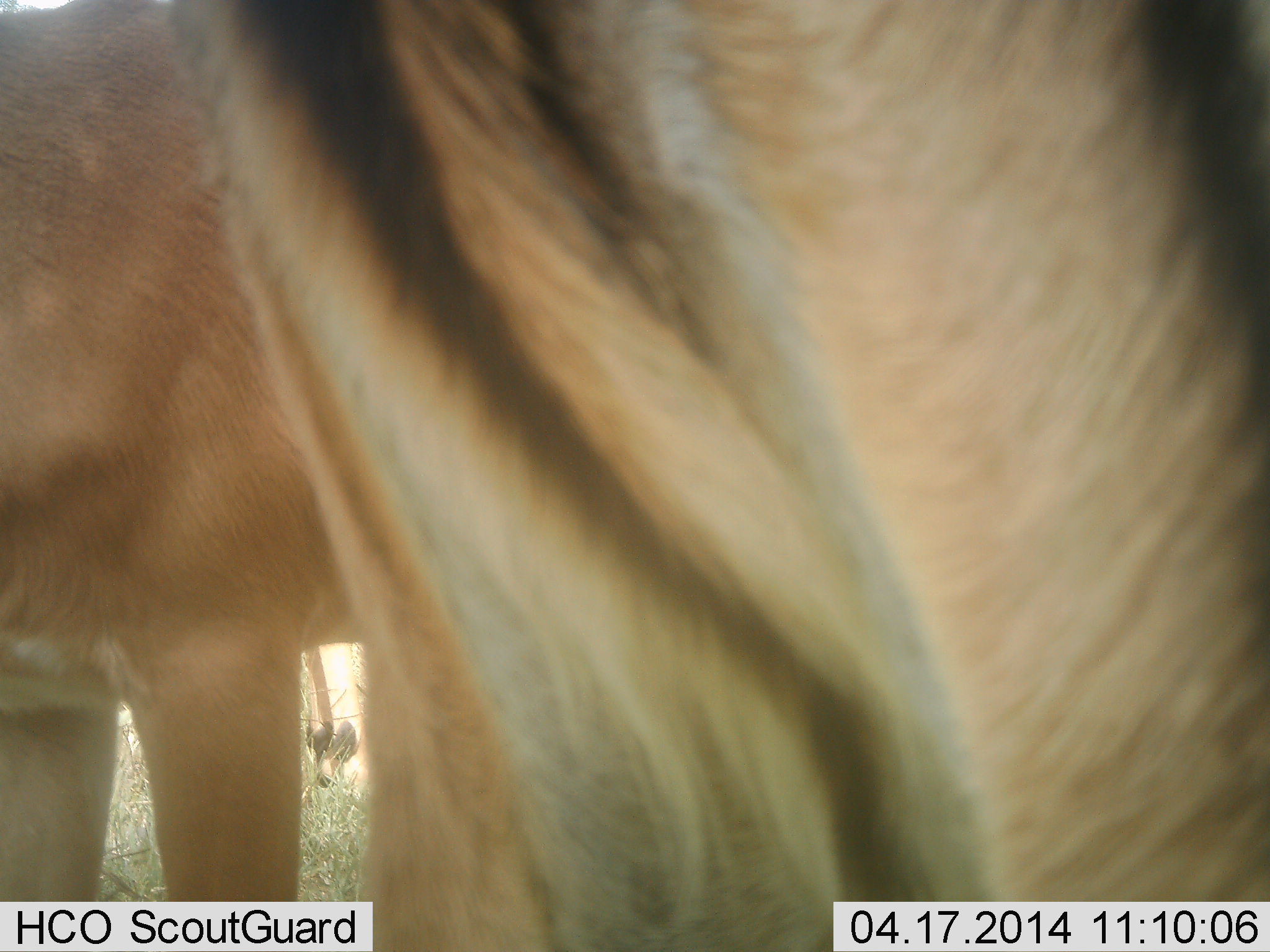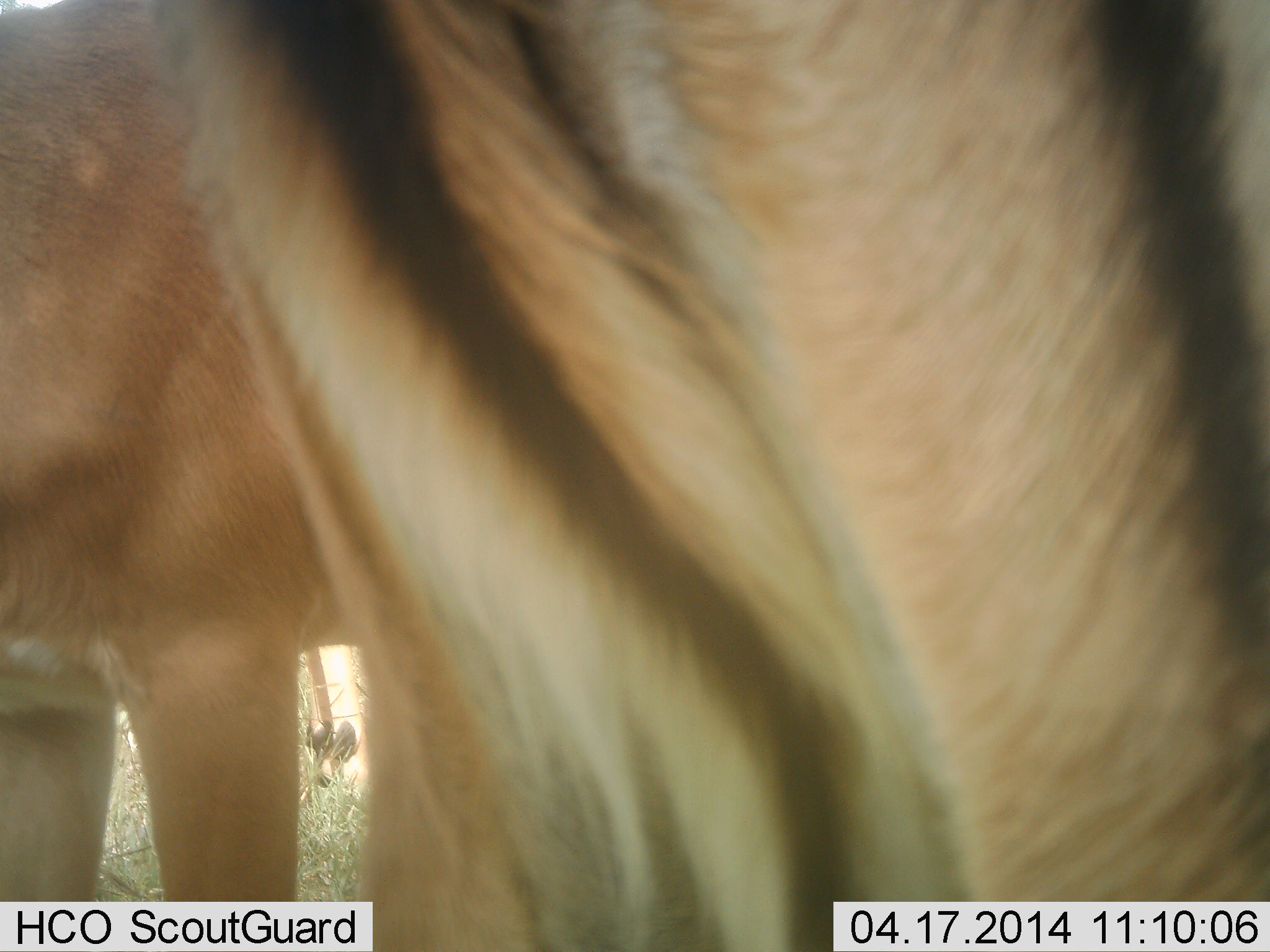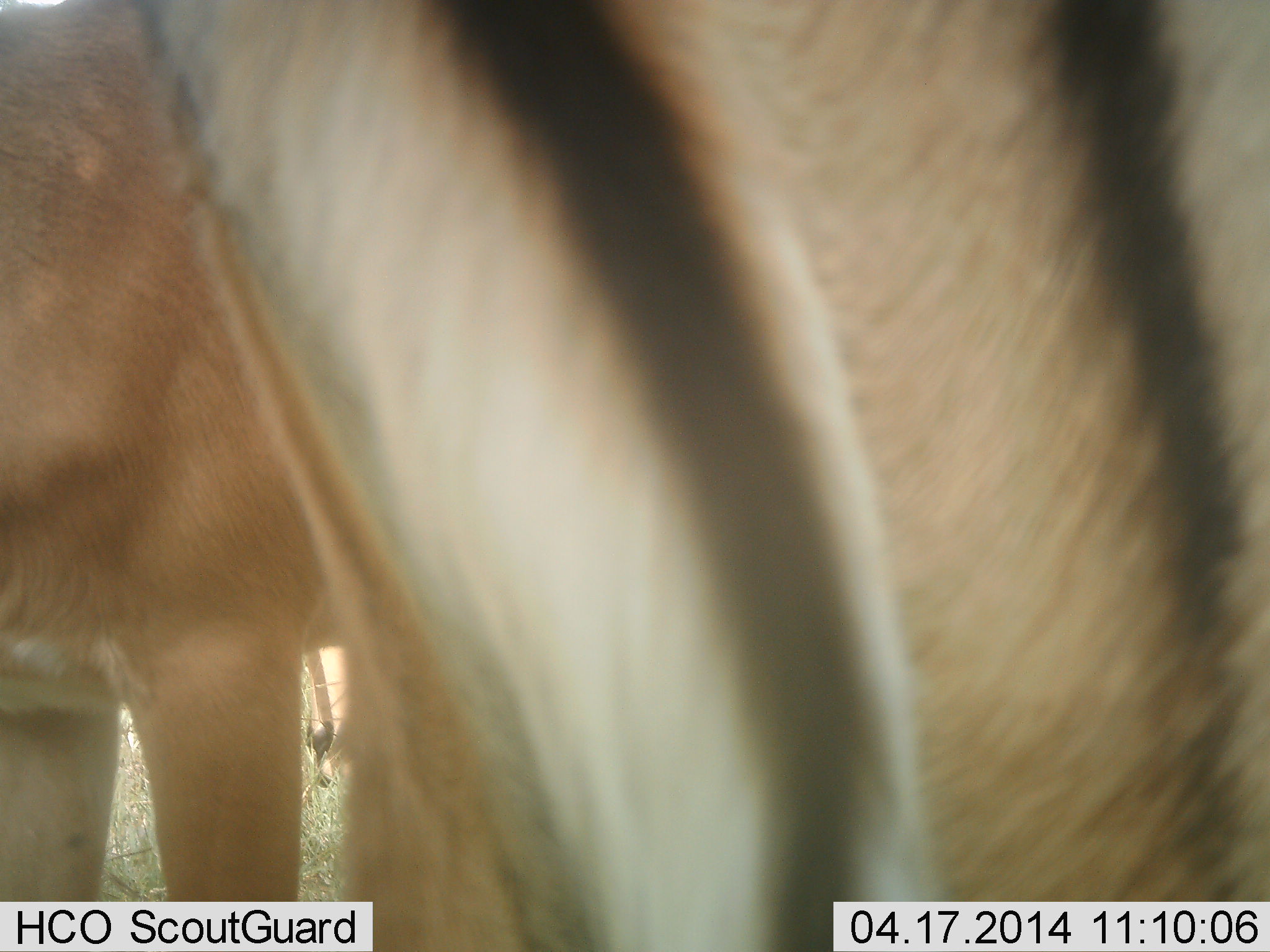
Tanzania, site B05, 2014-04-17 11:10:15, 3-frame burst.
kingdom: Animalia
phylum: Chordata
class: Mammalia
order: Artiodactyla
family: Bovidae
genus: Aepyceros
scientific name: Aepyceros melampus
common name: impala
Impala (Aepyceros melampus), count 2. Behavior (volunteer vote fractions): standing 100%, resting 10%, moving 0%, interacting 0%. Young present (vote fraction): 0%. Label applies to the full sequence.